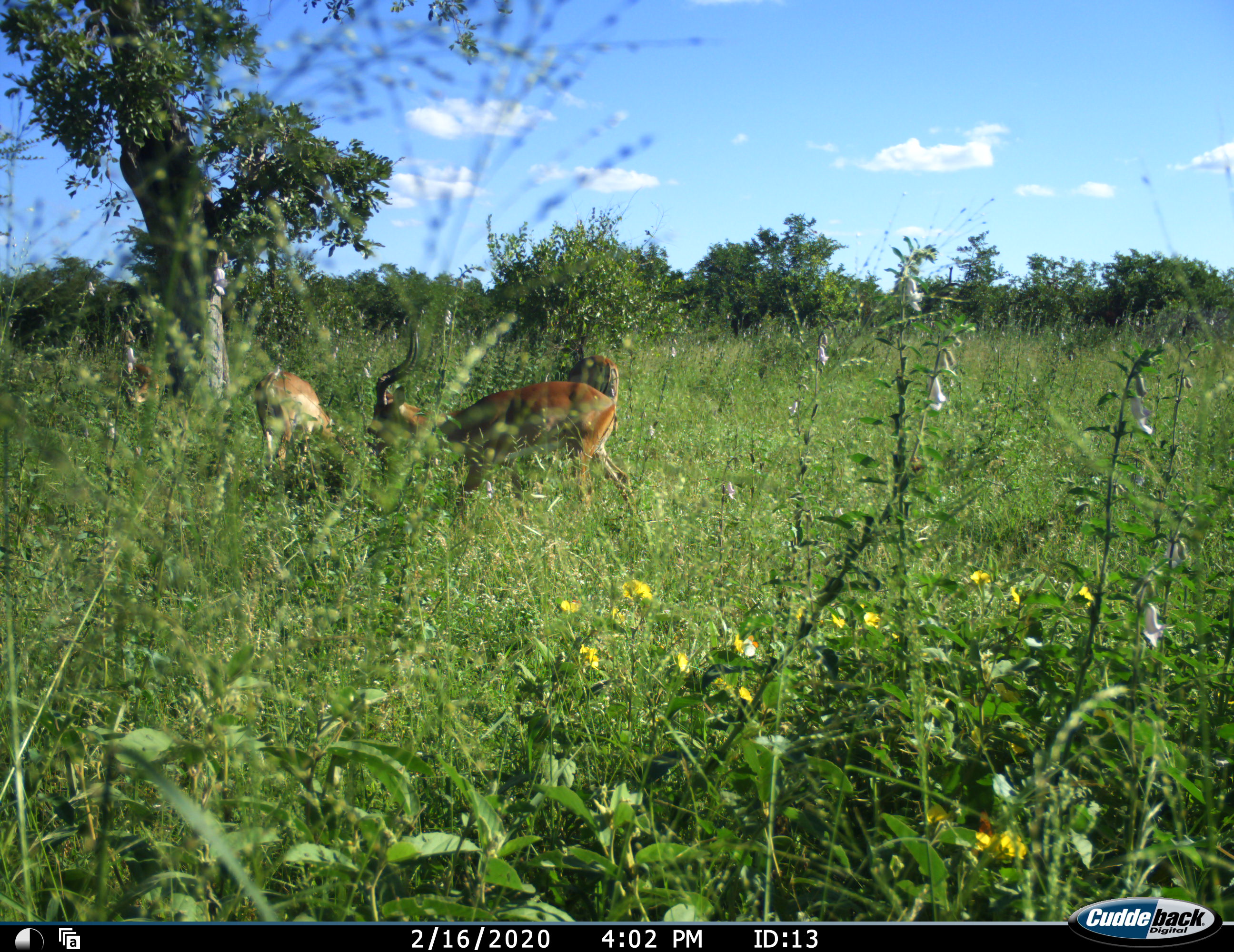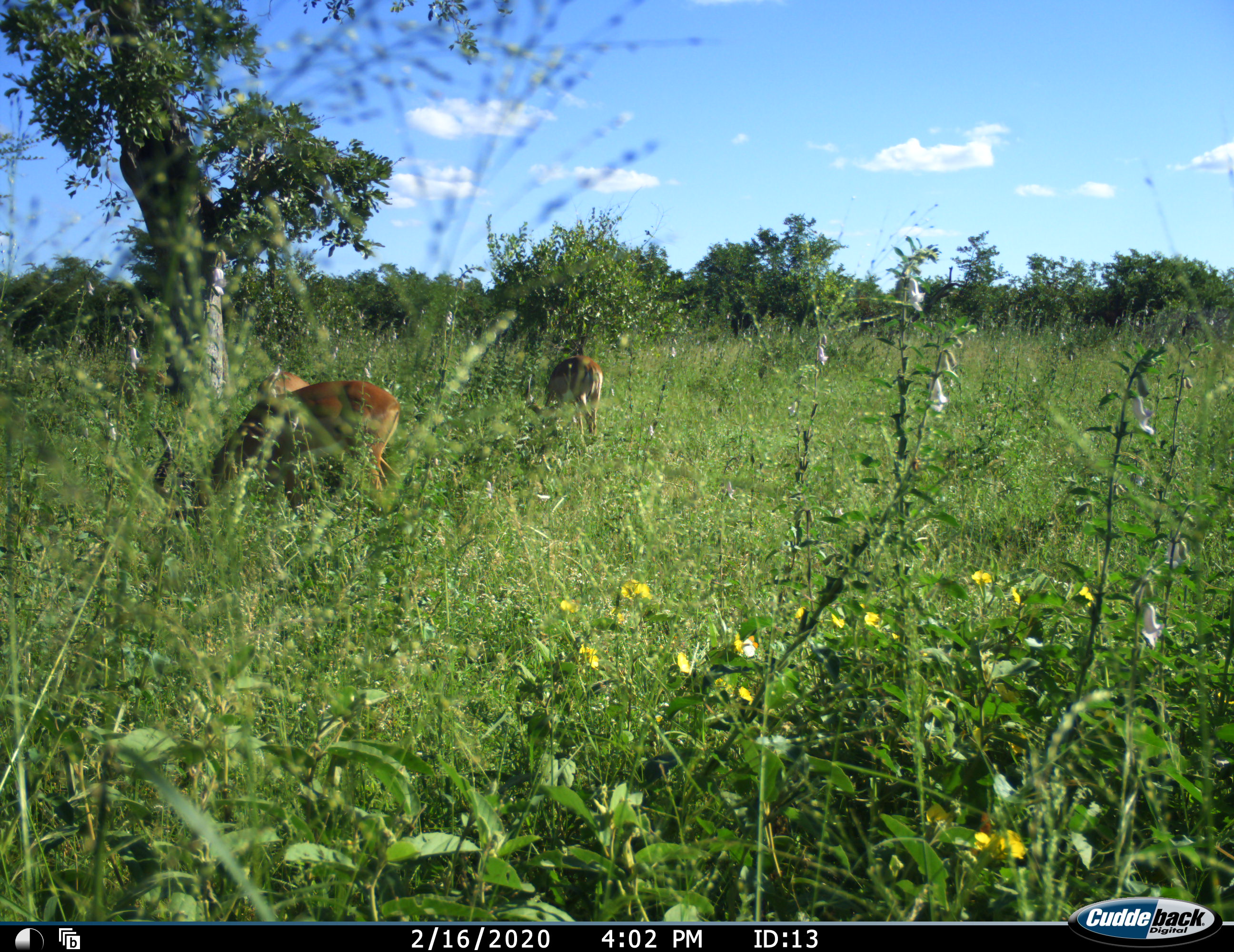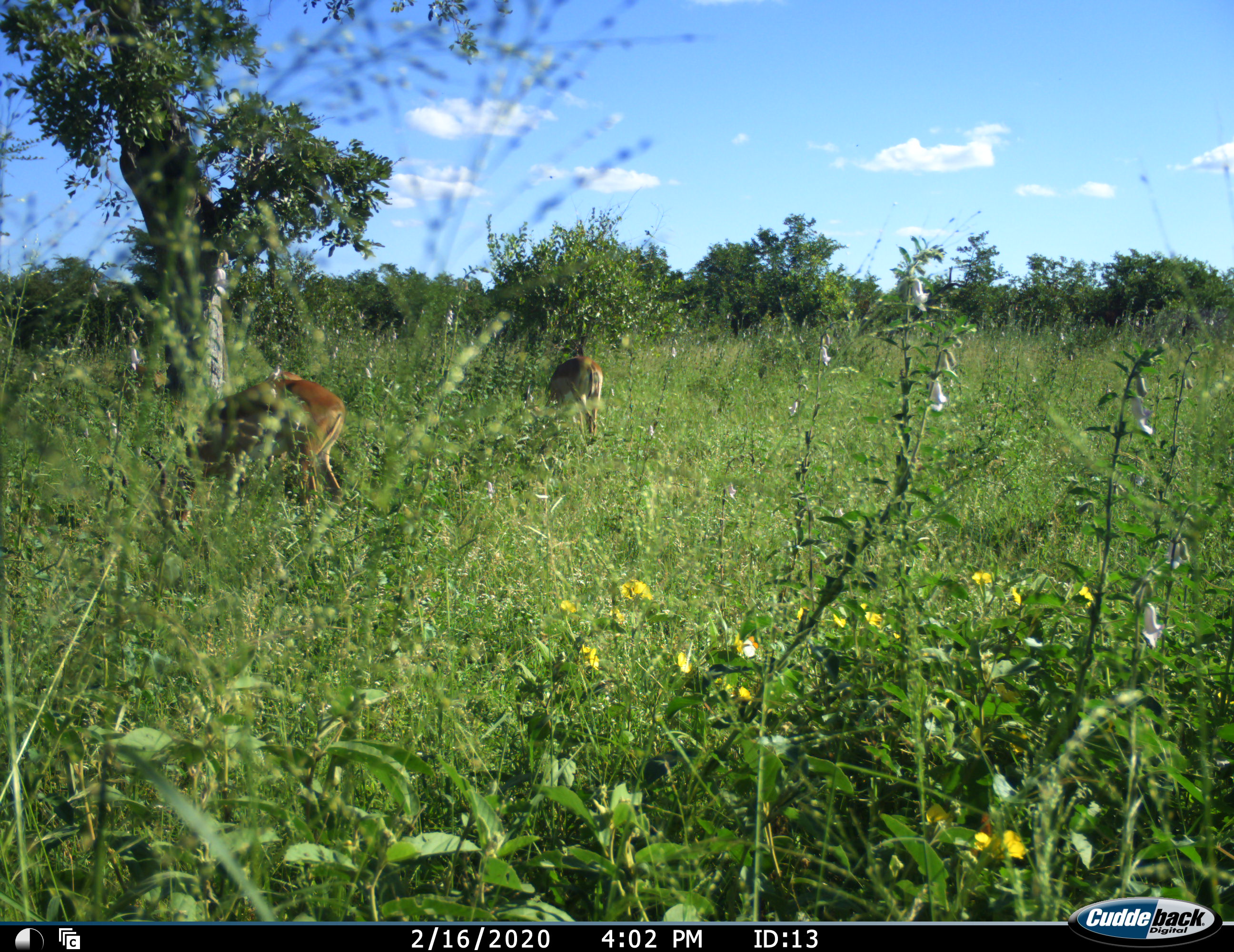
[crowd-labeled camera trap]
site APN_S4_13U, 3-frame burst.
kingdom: Animalia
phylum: Chordata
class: Mammalia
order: Artiodactyla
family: Bovidae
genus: Aepyceros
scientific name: Aepyceros melampus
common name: impala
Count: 4.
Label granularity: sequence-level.